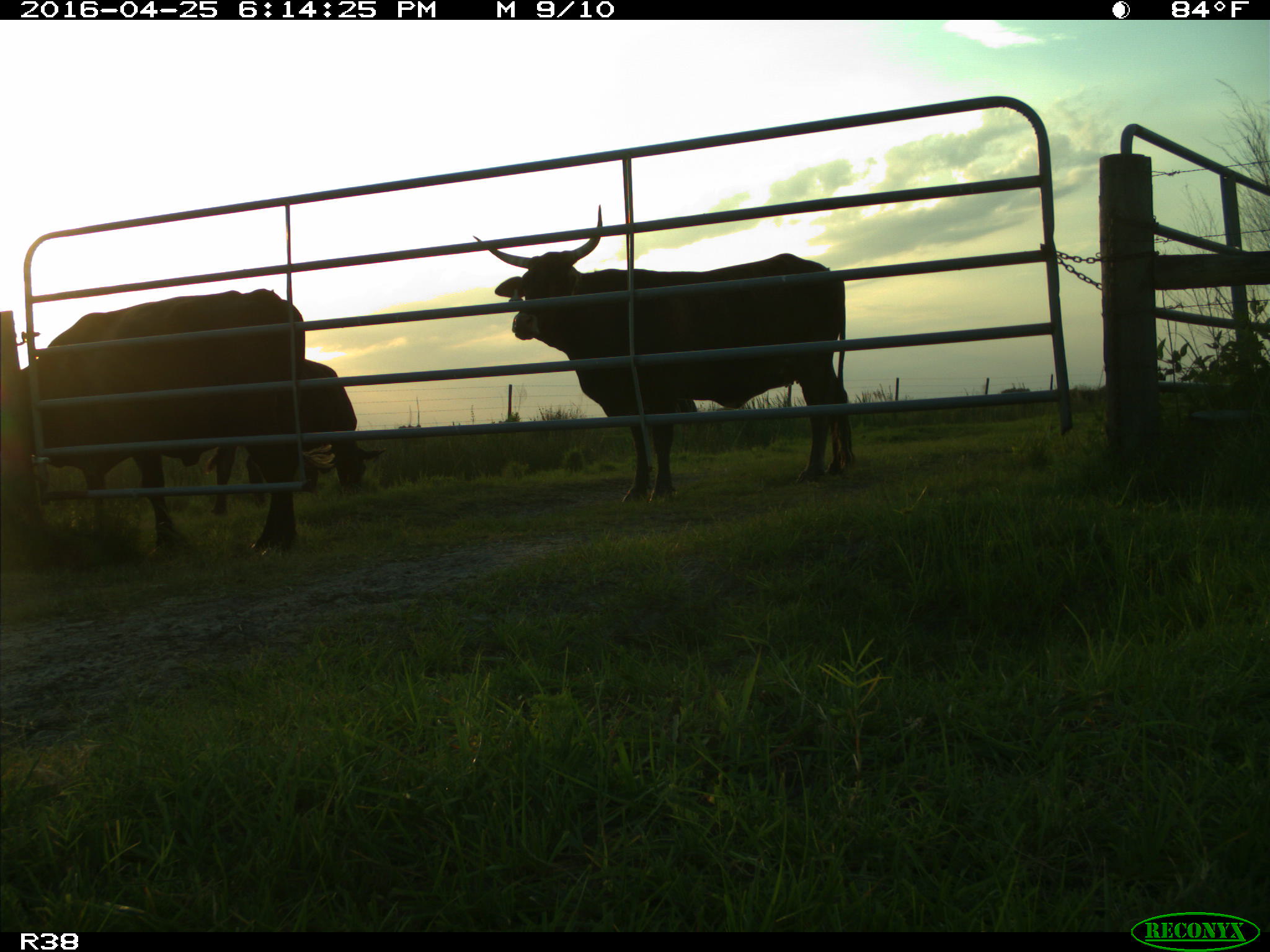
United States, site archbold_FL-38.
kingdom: Animalia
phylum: Chordata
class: Mammalia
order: Artiodactyla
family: Bovidae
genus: Bos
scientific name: Bos taurus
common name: domestic cow